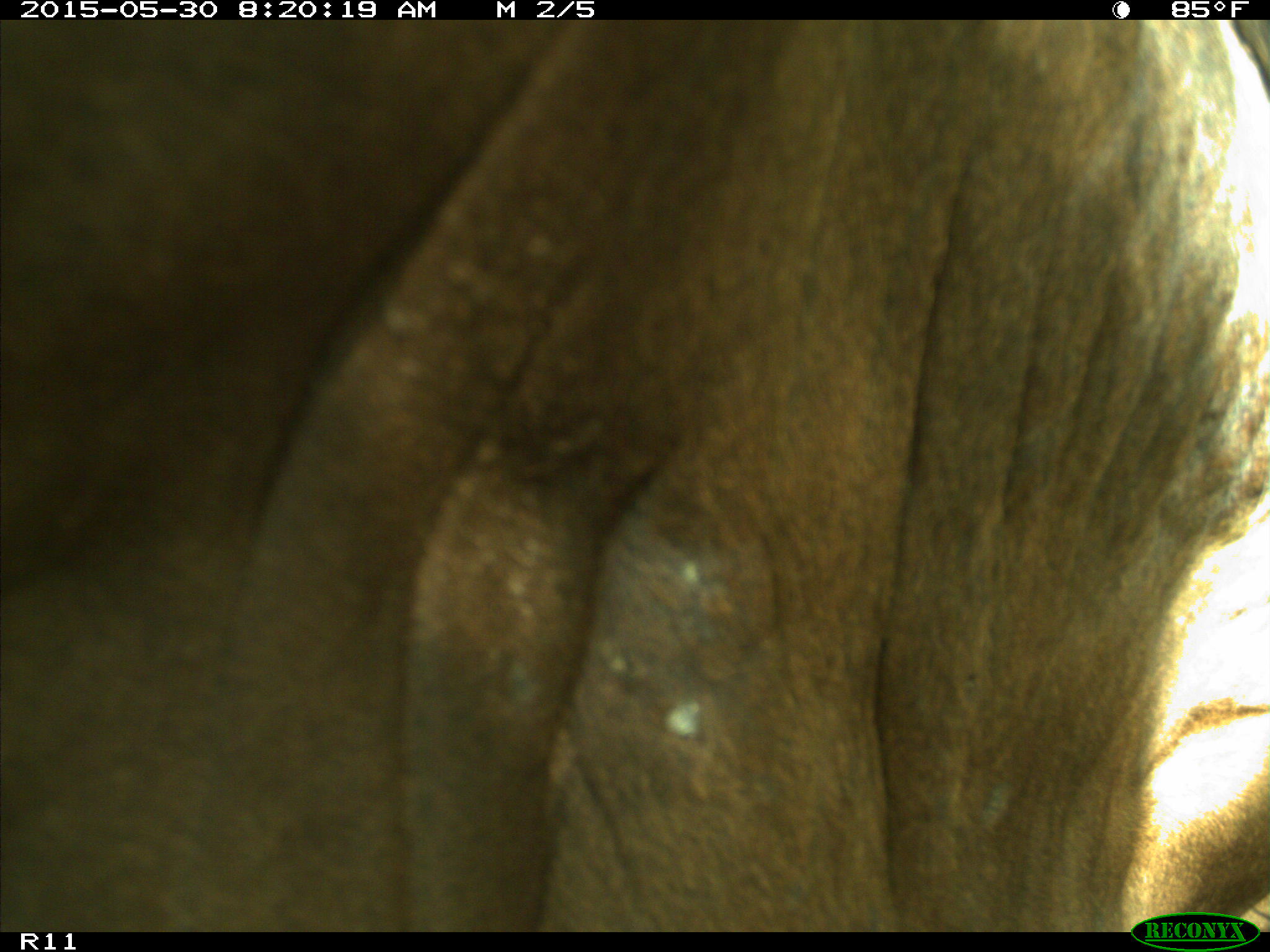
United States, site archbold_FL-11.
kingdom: Animalia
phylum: Chordata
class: Mammalia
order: Artiodactyla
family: Bovidae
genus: Bos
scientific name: Bos taurus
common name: domestic cow